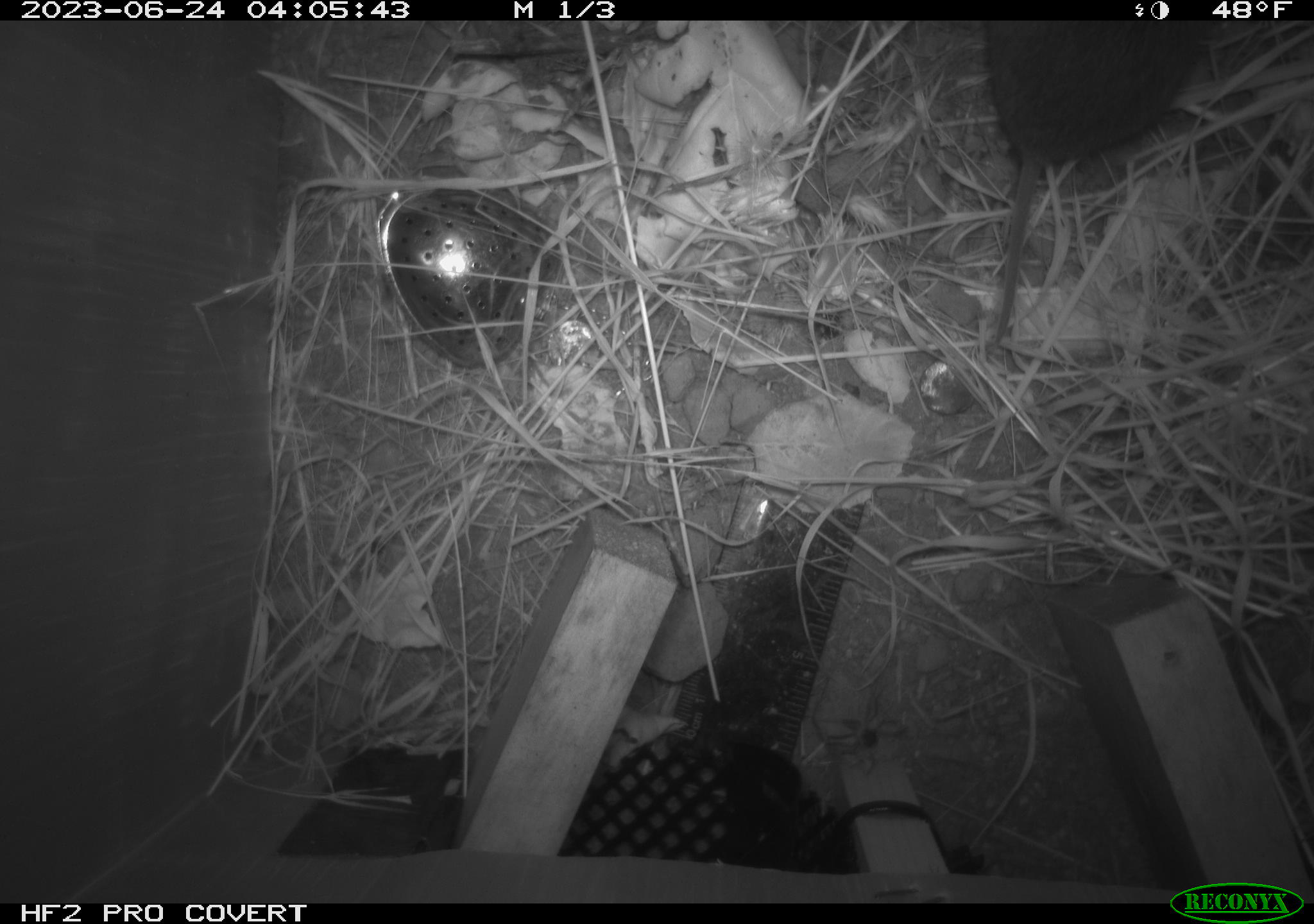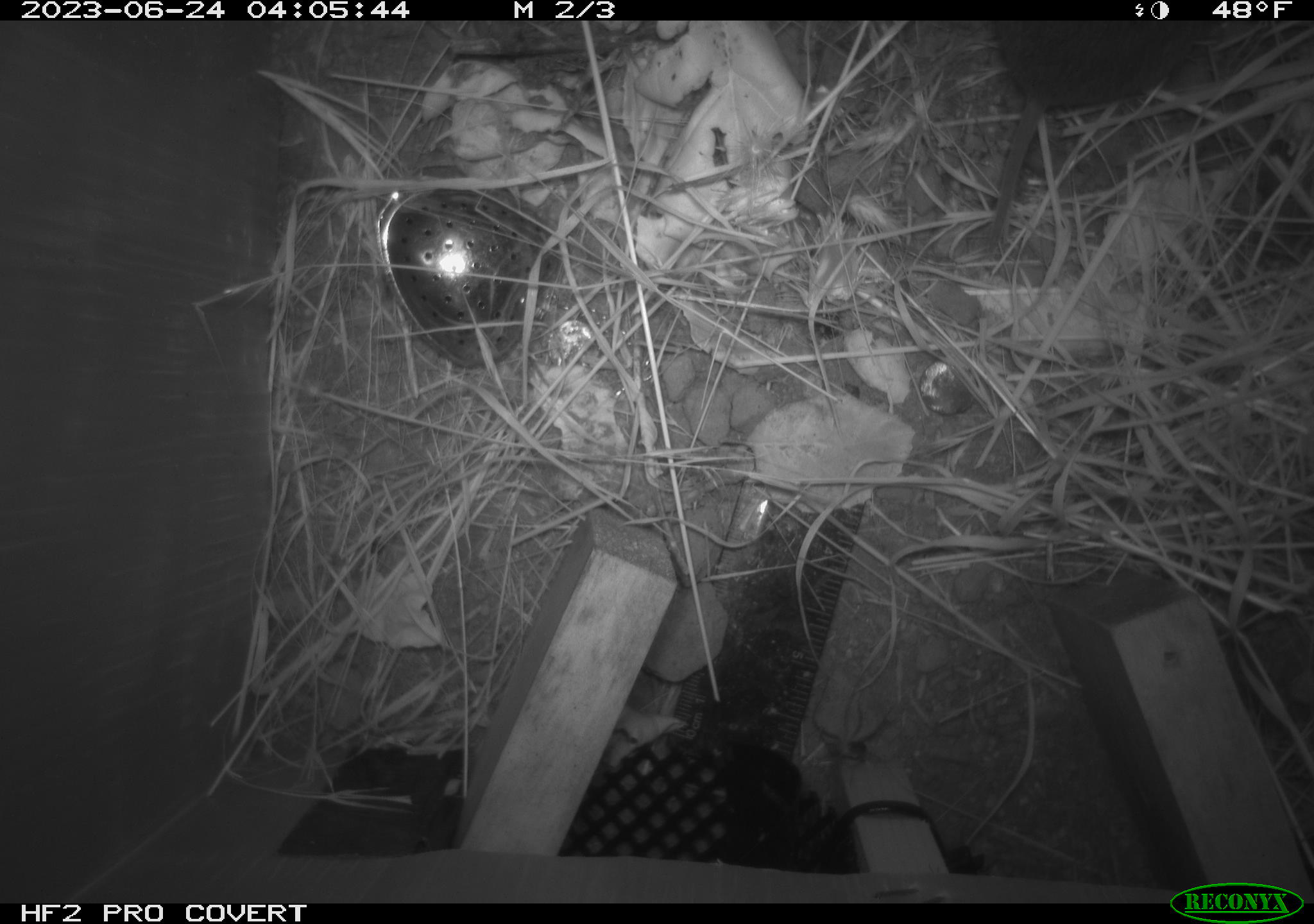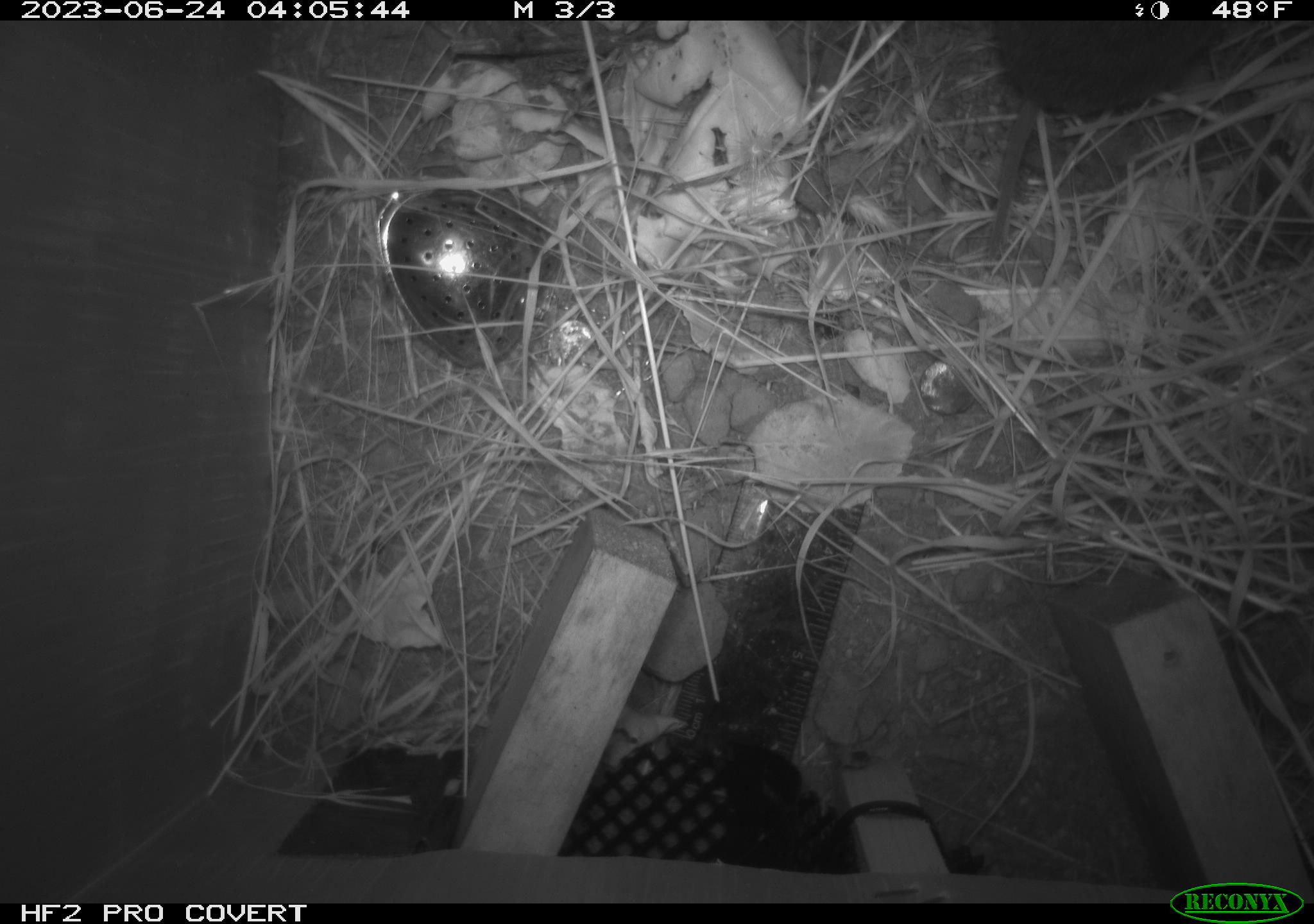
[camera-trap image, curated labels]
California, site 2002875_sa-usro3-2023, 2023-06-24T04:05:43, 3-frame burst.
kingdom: Animalia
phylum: Chordata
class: Mammalia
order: Rodentia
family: Cricetidae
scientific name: Arvicolinae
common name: voles, lemmings, and muskrats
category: arvicolinae subfamily